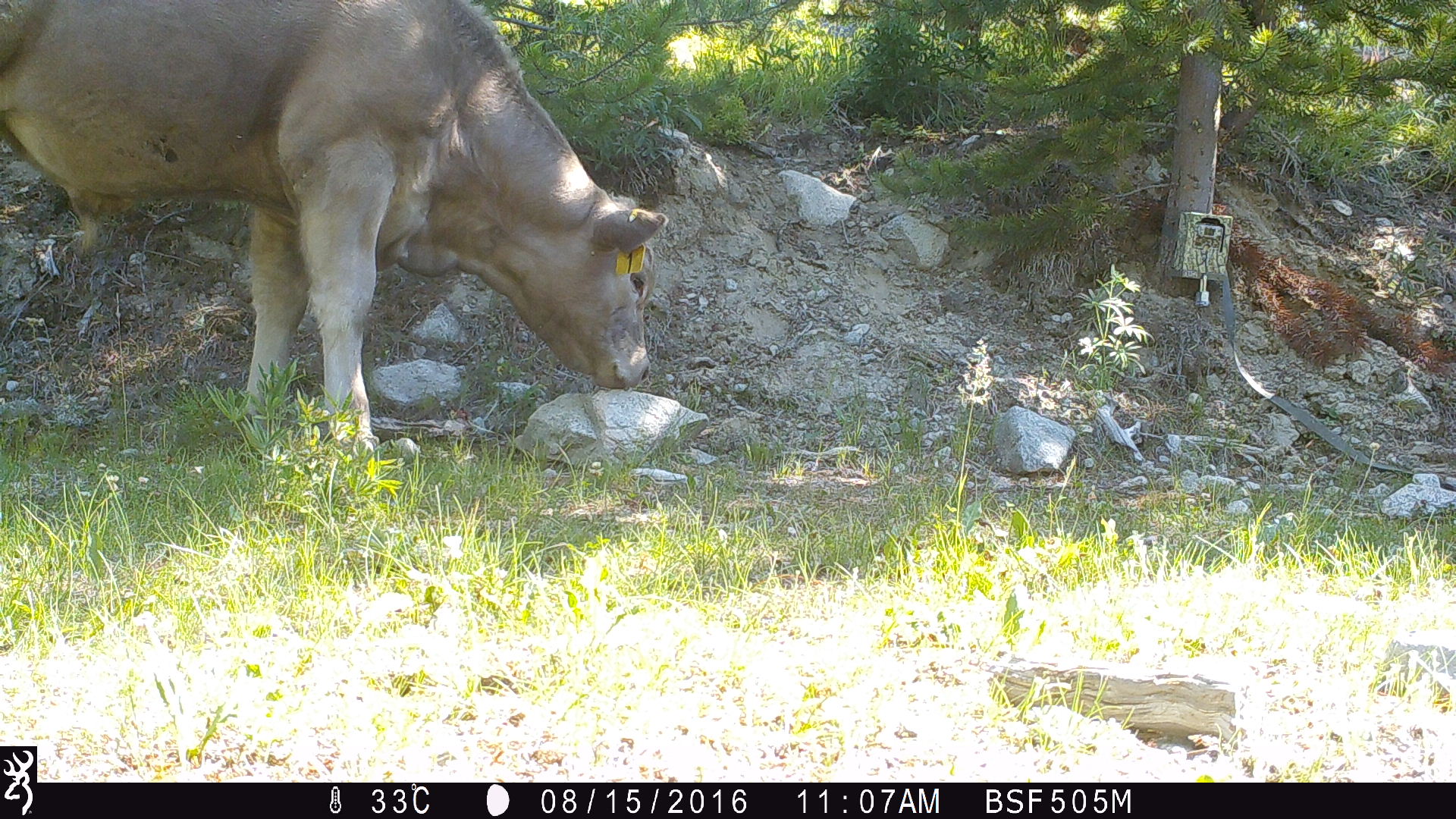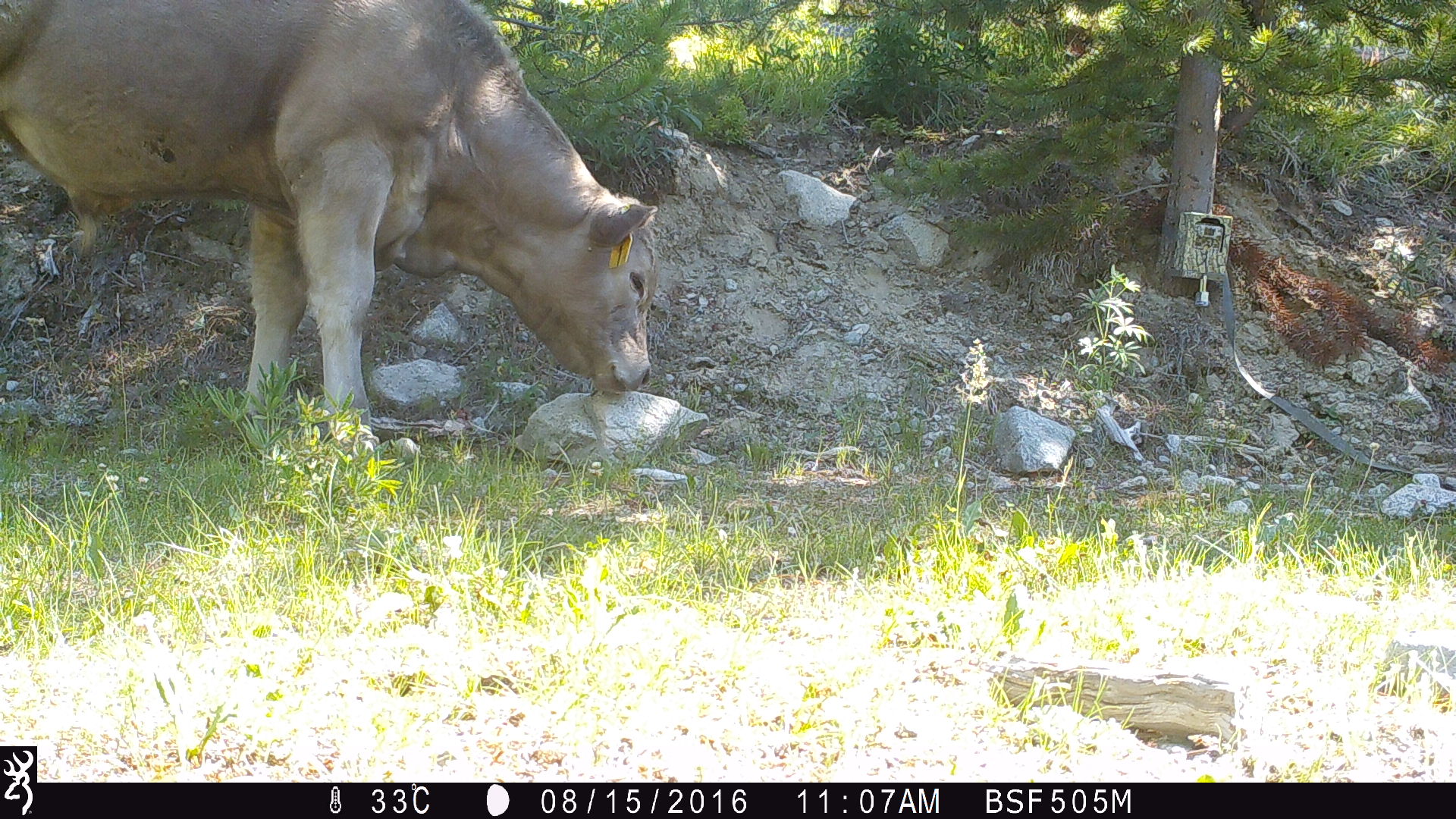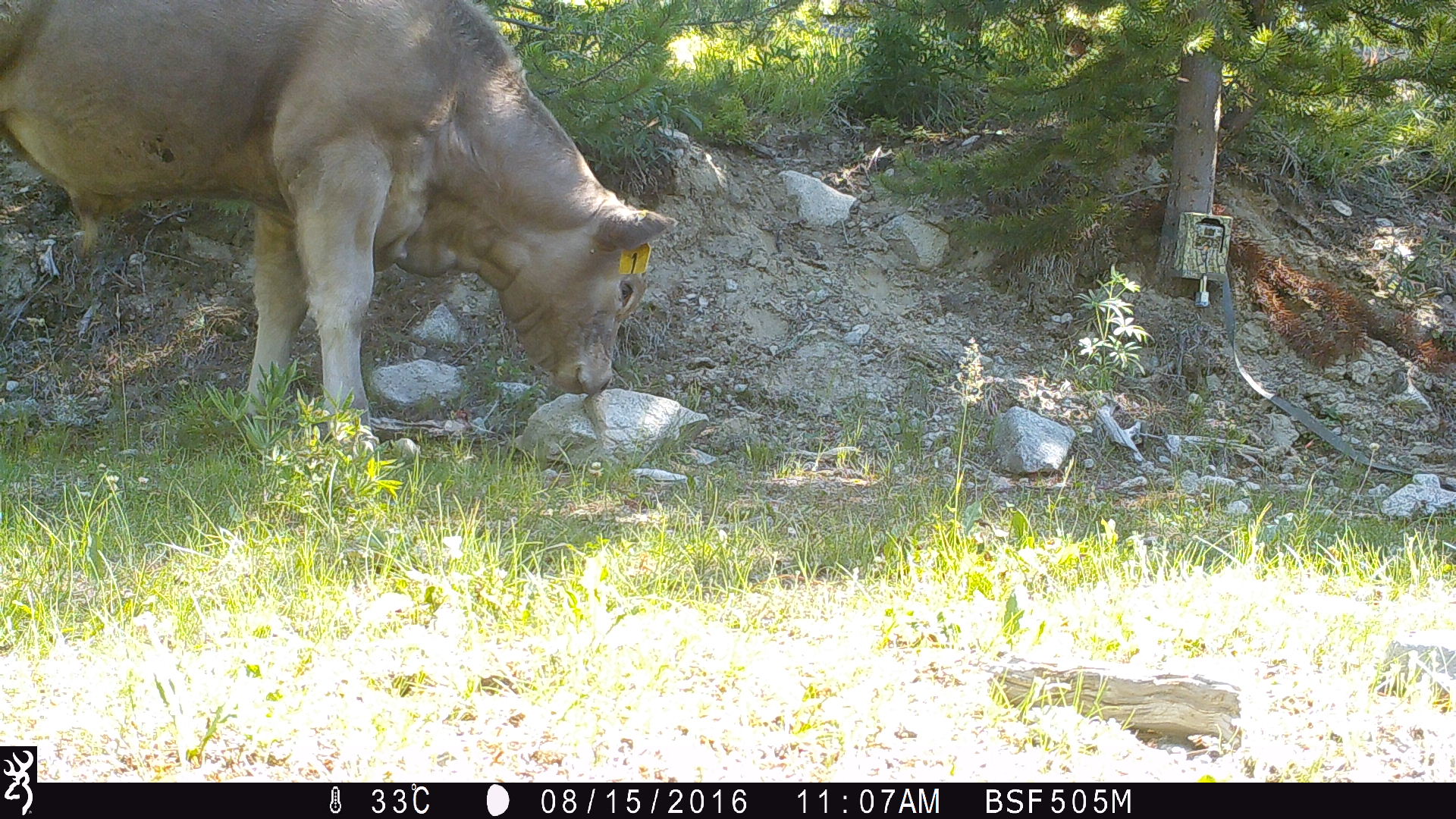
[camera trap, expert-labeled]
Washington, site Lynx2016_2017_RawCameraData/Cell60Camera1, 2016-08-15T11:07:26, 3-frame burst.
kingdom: Animalia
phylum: Chordata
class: Mammalia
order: Artiodactyla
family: Bovidae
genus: Bos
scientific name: Bos taurus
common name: domestic cattle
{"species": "domestic cattle (Bos taurus)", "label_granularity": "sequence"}